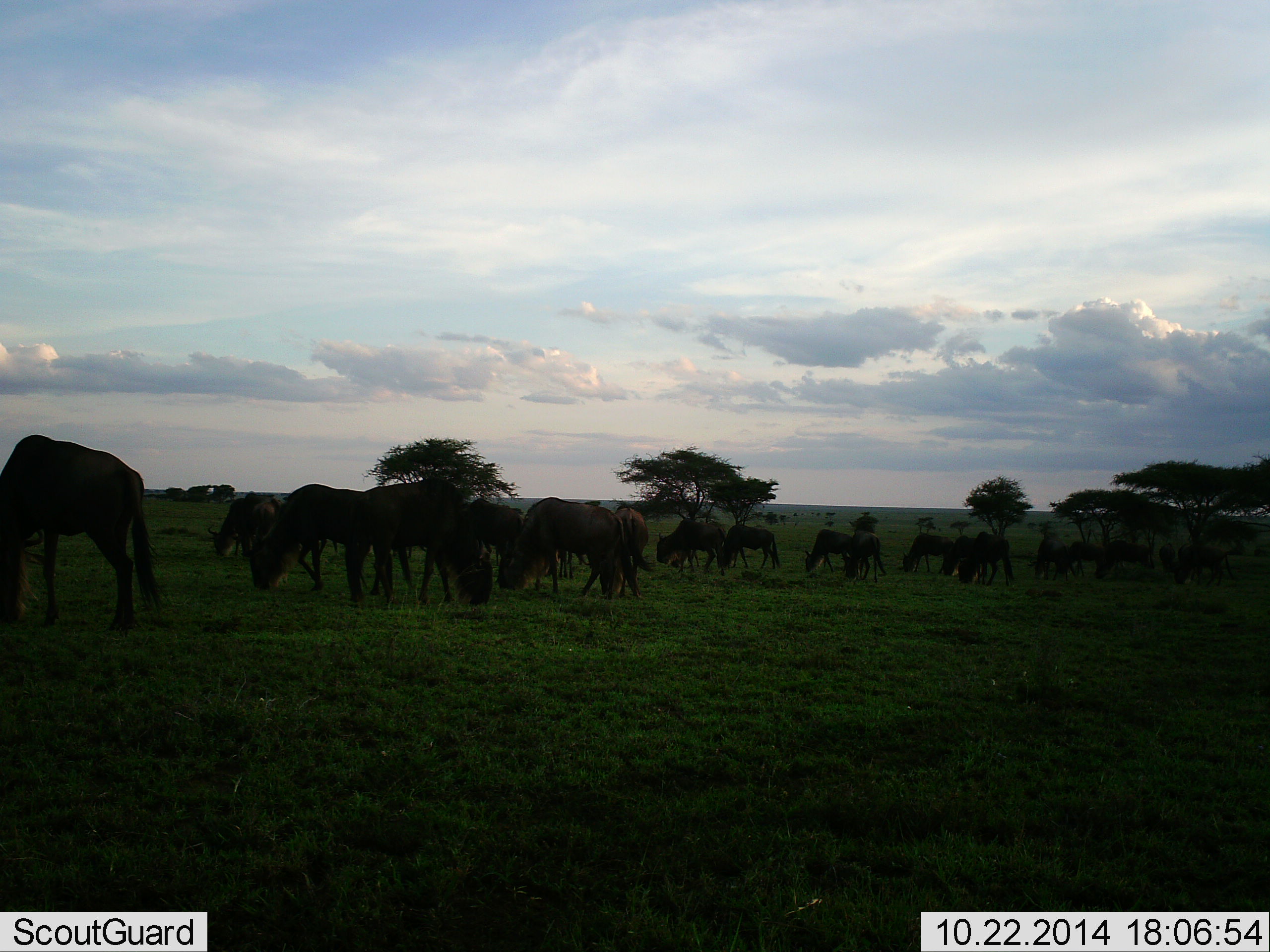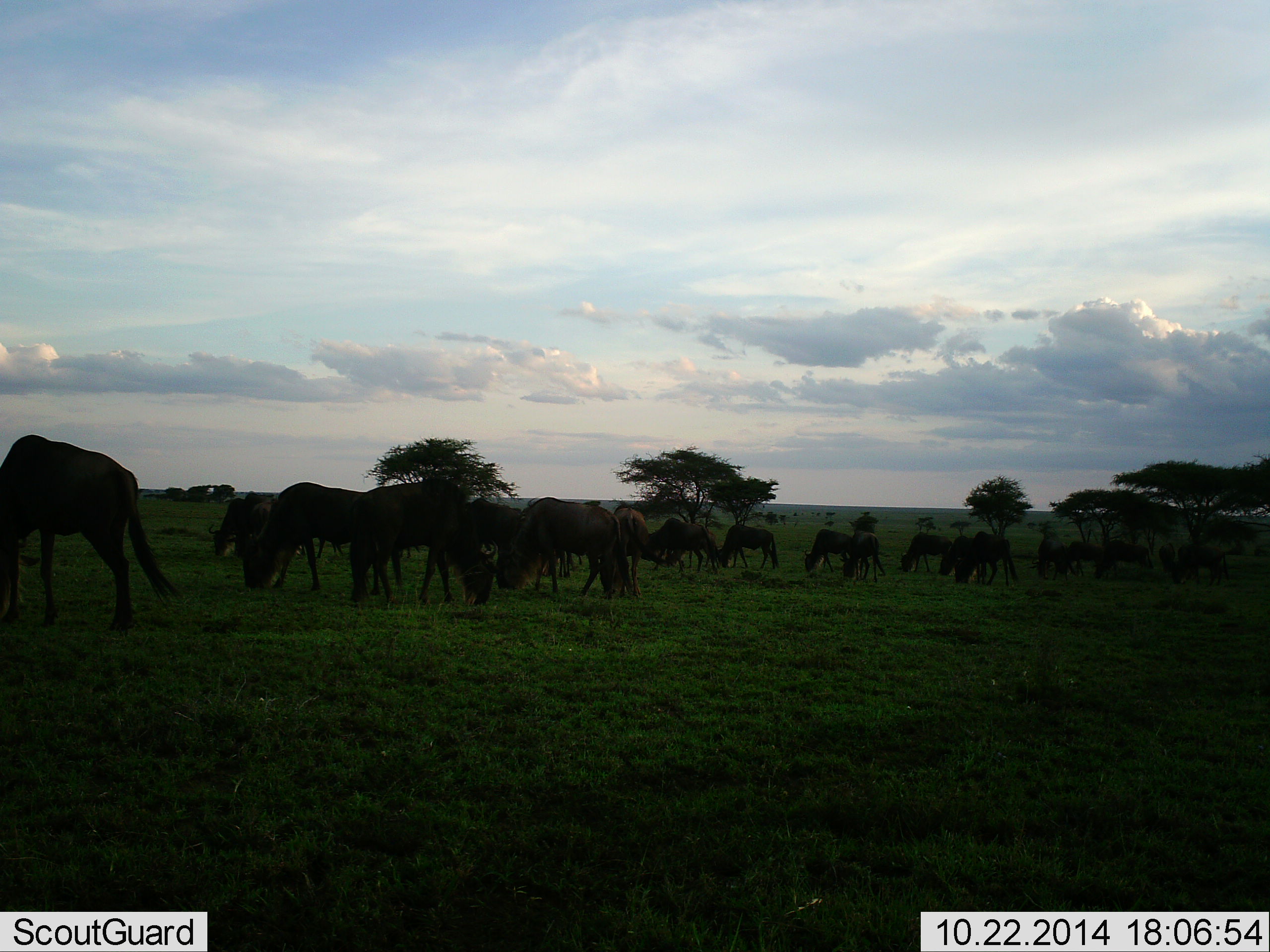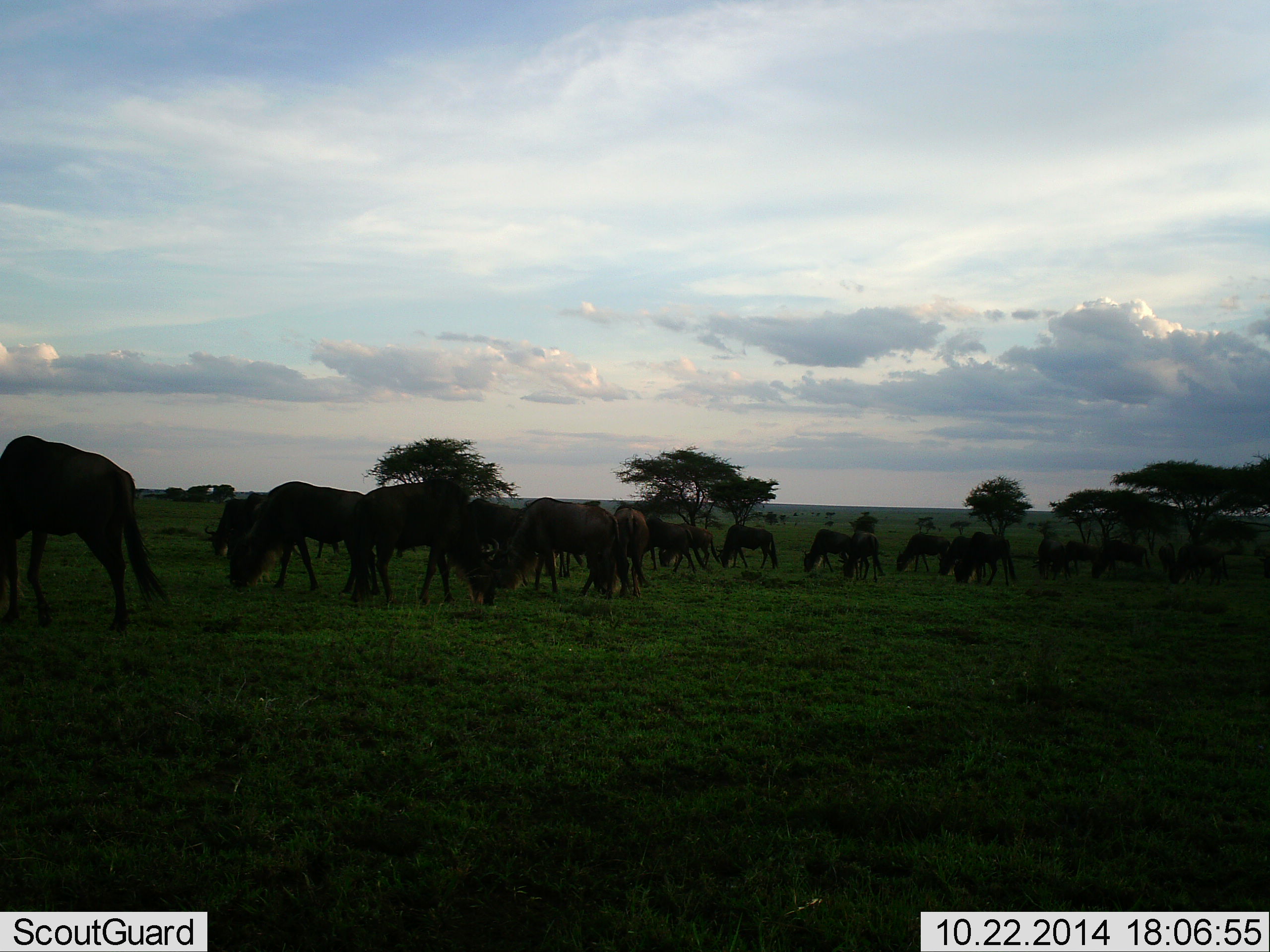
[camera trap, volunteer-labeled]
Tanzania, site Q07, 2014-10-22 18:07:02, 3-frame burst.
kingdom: Animalia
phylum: Chordata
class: Mammalia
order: Artiodactyla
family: Bovidae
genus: Connochaetes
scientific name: Connochaetes taurinus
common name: blue wildebeest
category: wildebeest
Wildebeest (blue wildebeest) (Connochaetes taurinus), count 11-50. Behavior (volunteer vote fractions): standing 10%, resting 10%, moving 20%, interacting 0%. Young present (vote fraction): 0%. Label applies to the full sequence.